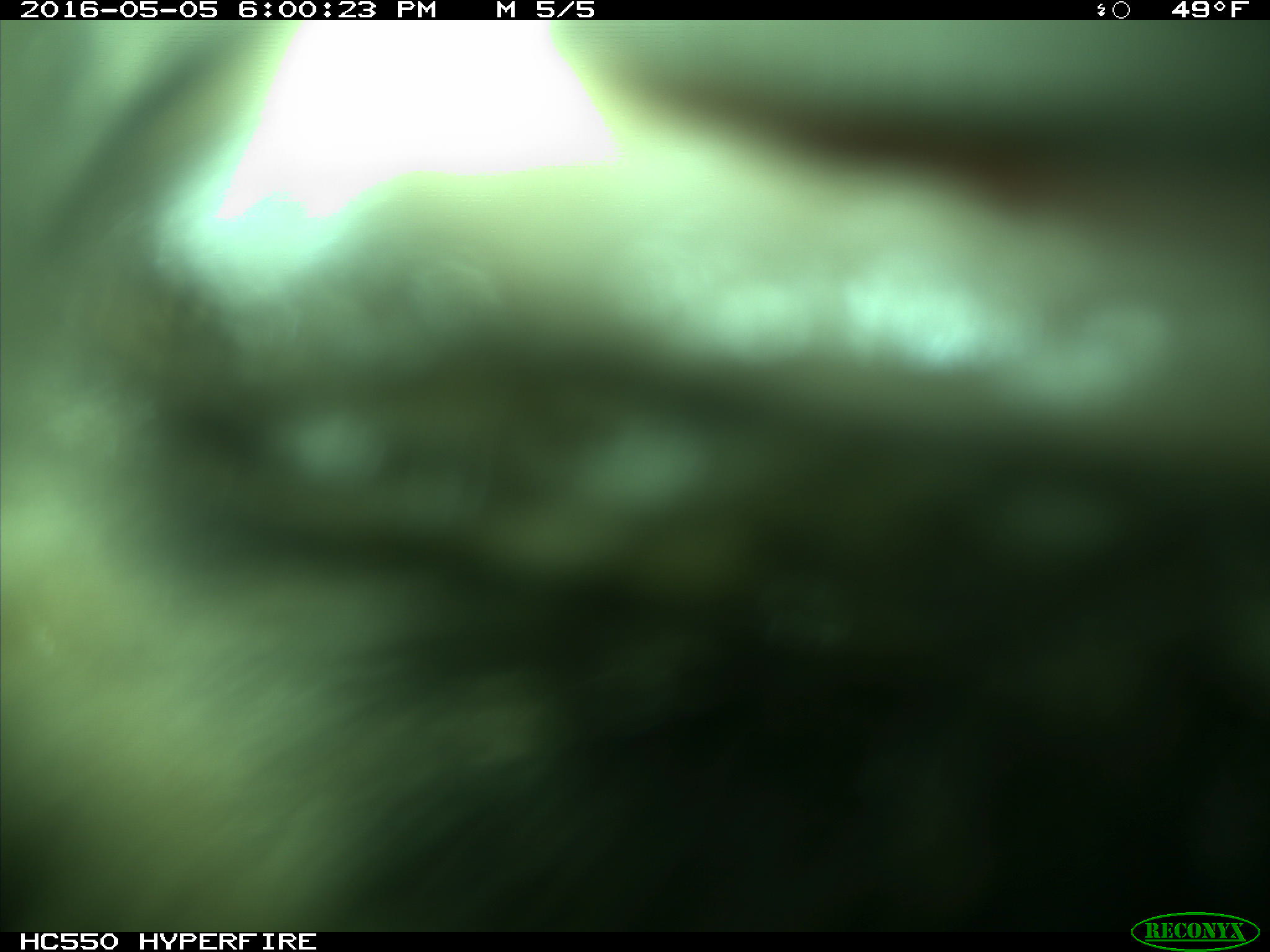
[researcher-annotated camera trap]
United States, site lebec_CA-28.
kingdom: Animalia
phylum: Chordata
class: Mammalia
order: Artiodactyla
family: Bovidae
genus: Bos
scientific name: Bos taurus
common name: domestic cow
Bos taurus (domestic cow).